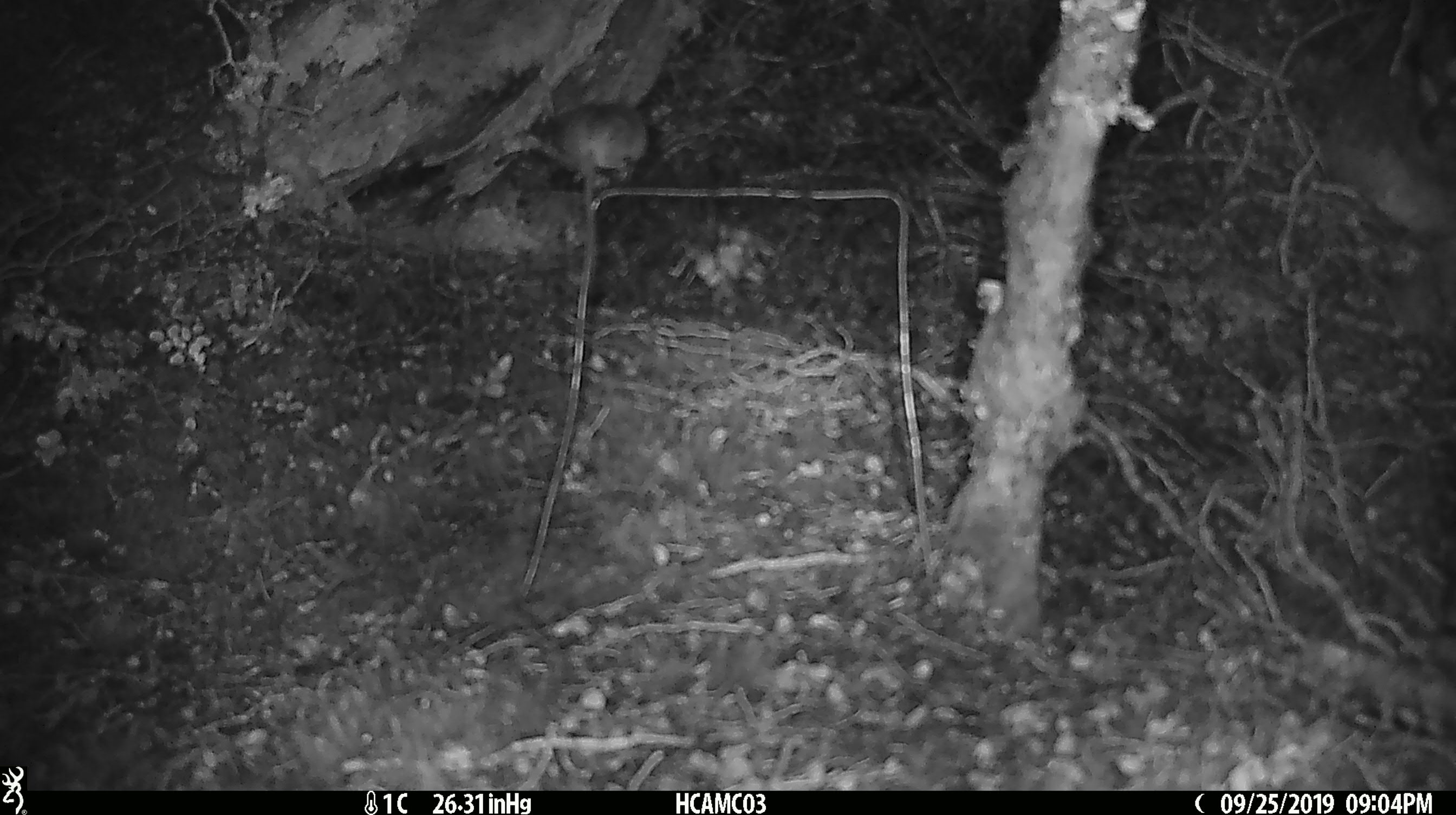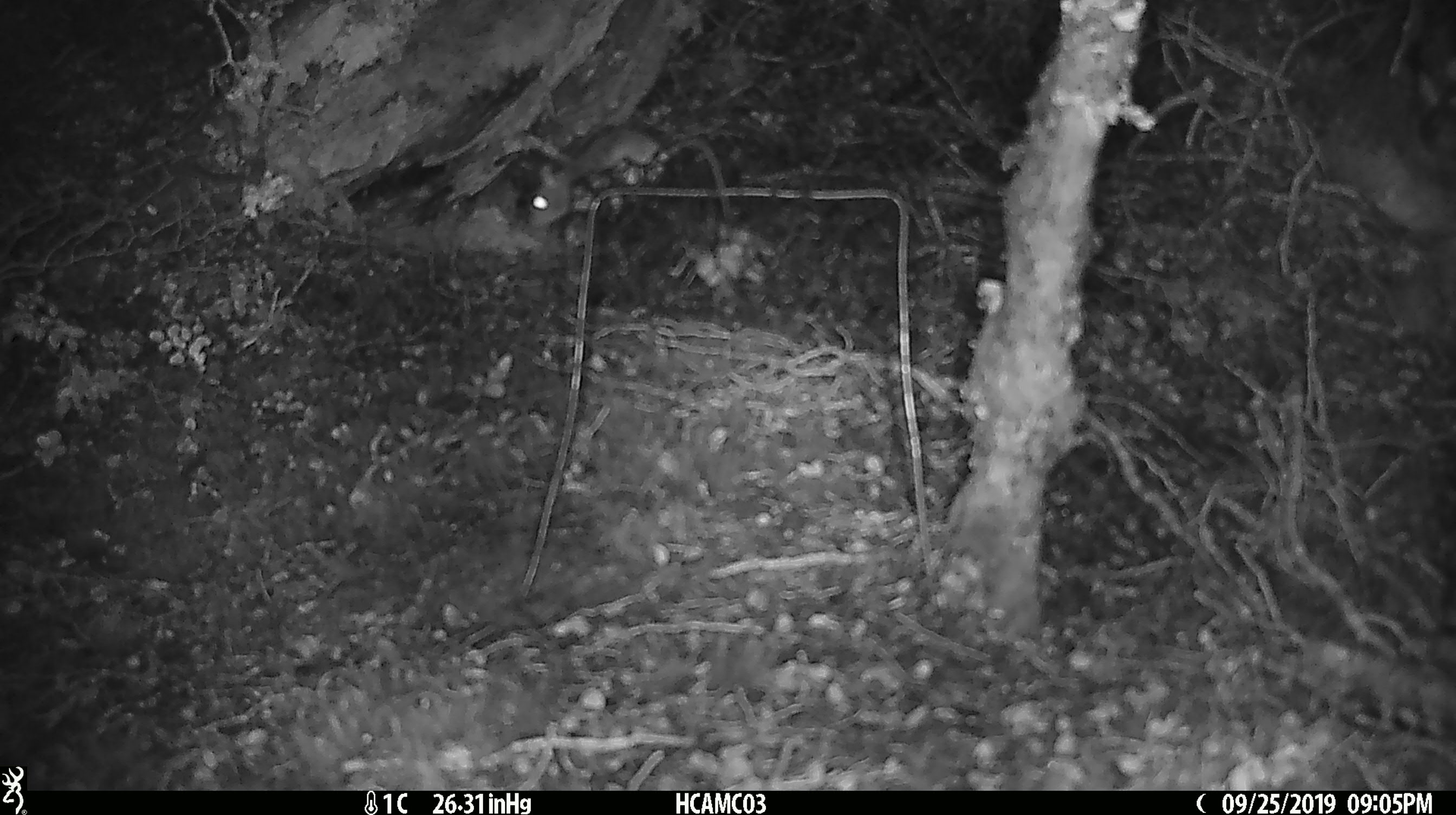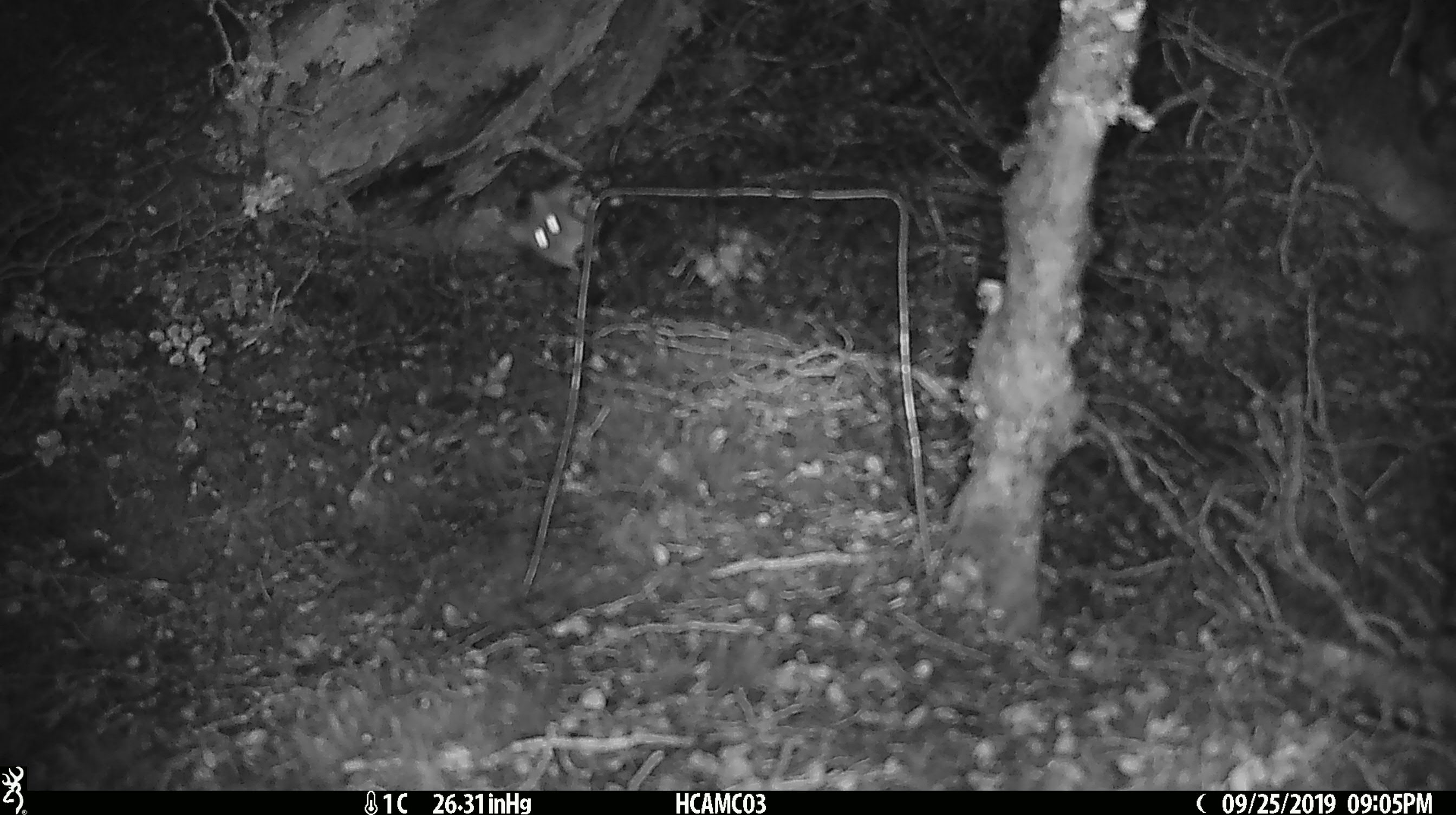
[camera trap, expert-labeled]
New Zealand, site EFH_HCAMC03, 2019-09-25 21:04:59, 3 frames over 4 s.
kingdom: Animalia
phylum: Chordata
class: Mammalia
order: Rodentia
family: Muridae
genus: Mus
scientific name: Mus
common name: mouse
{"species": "mouse (Mus)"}